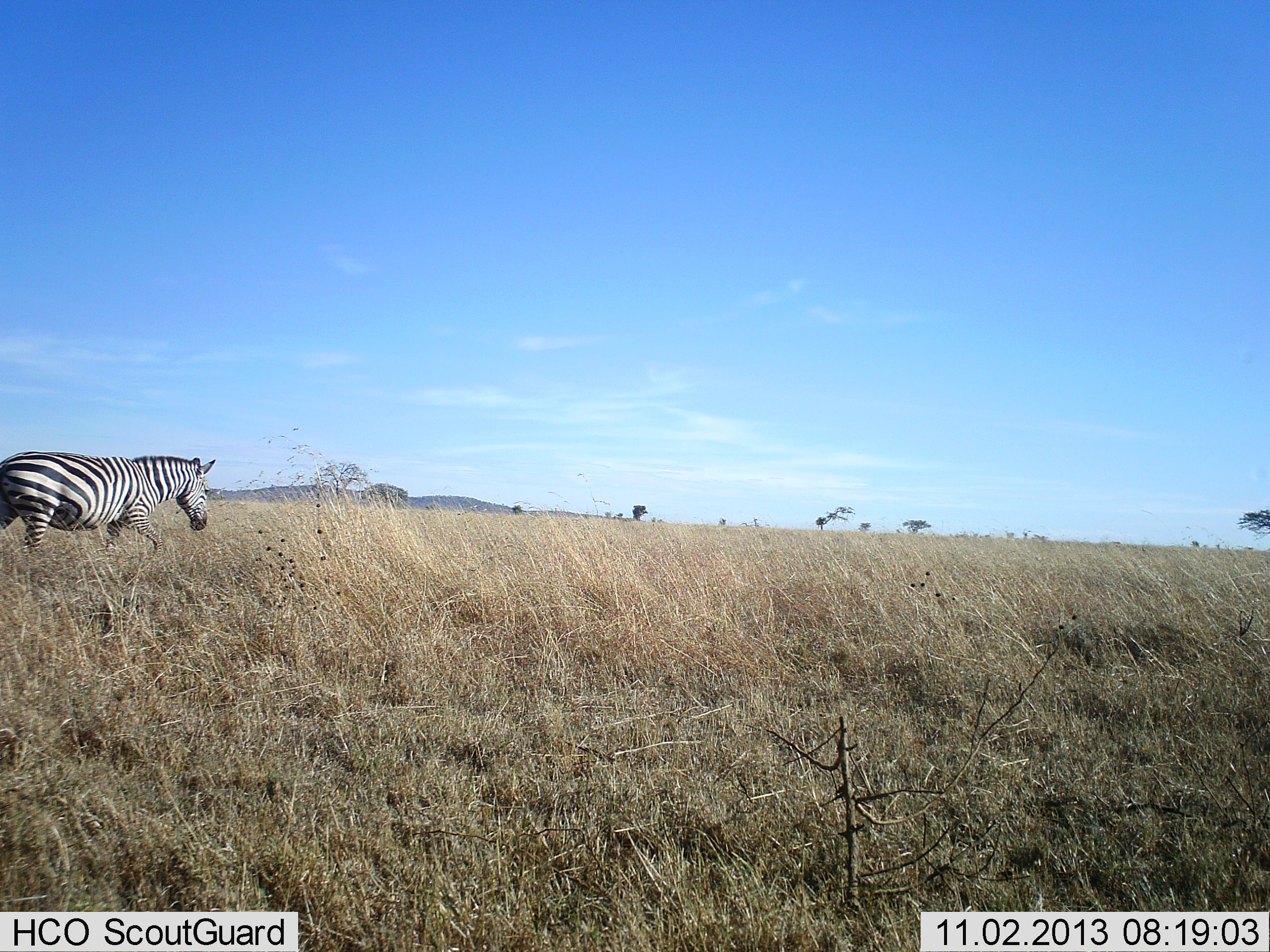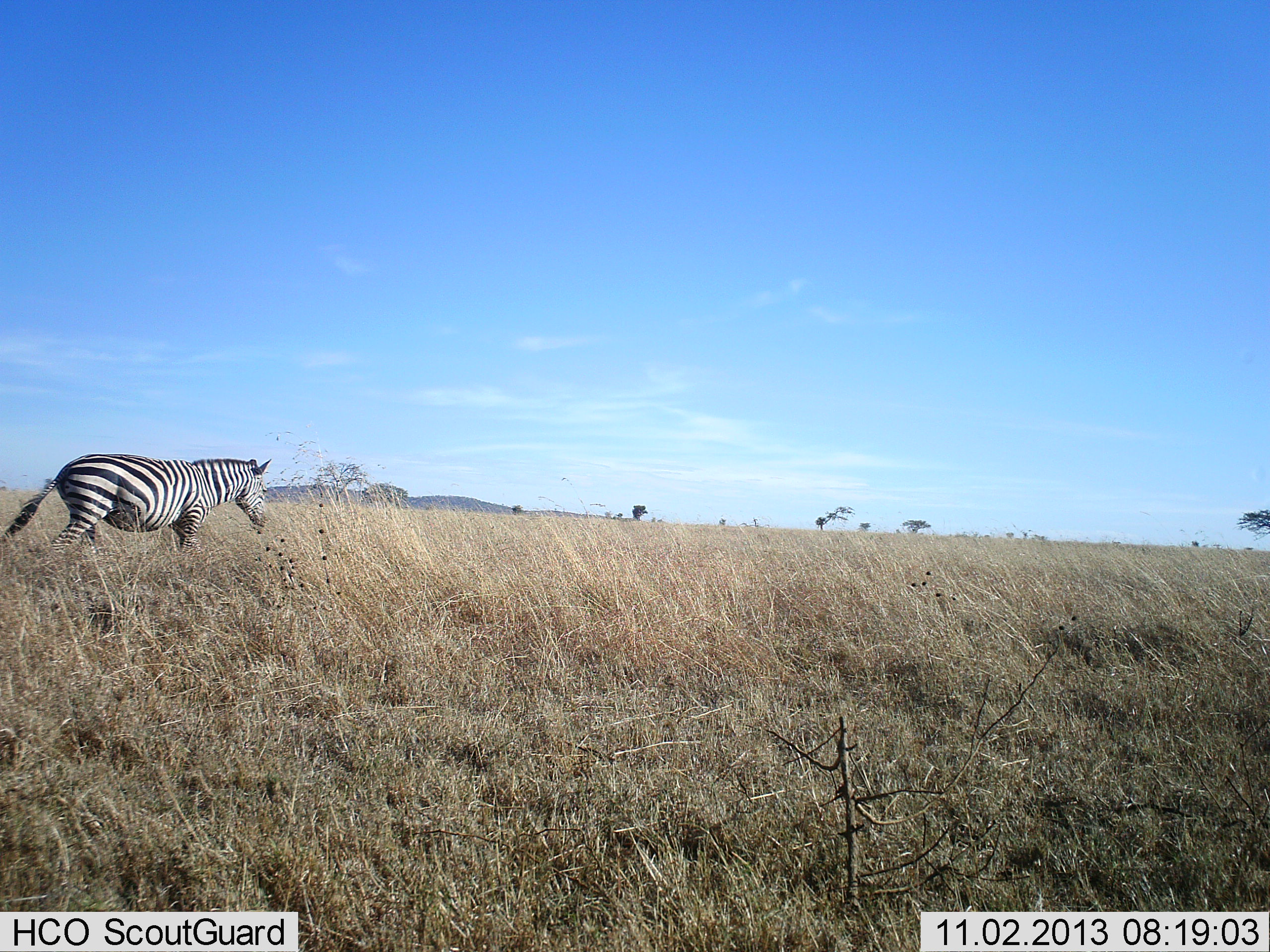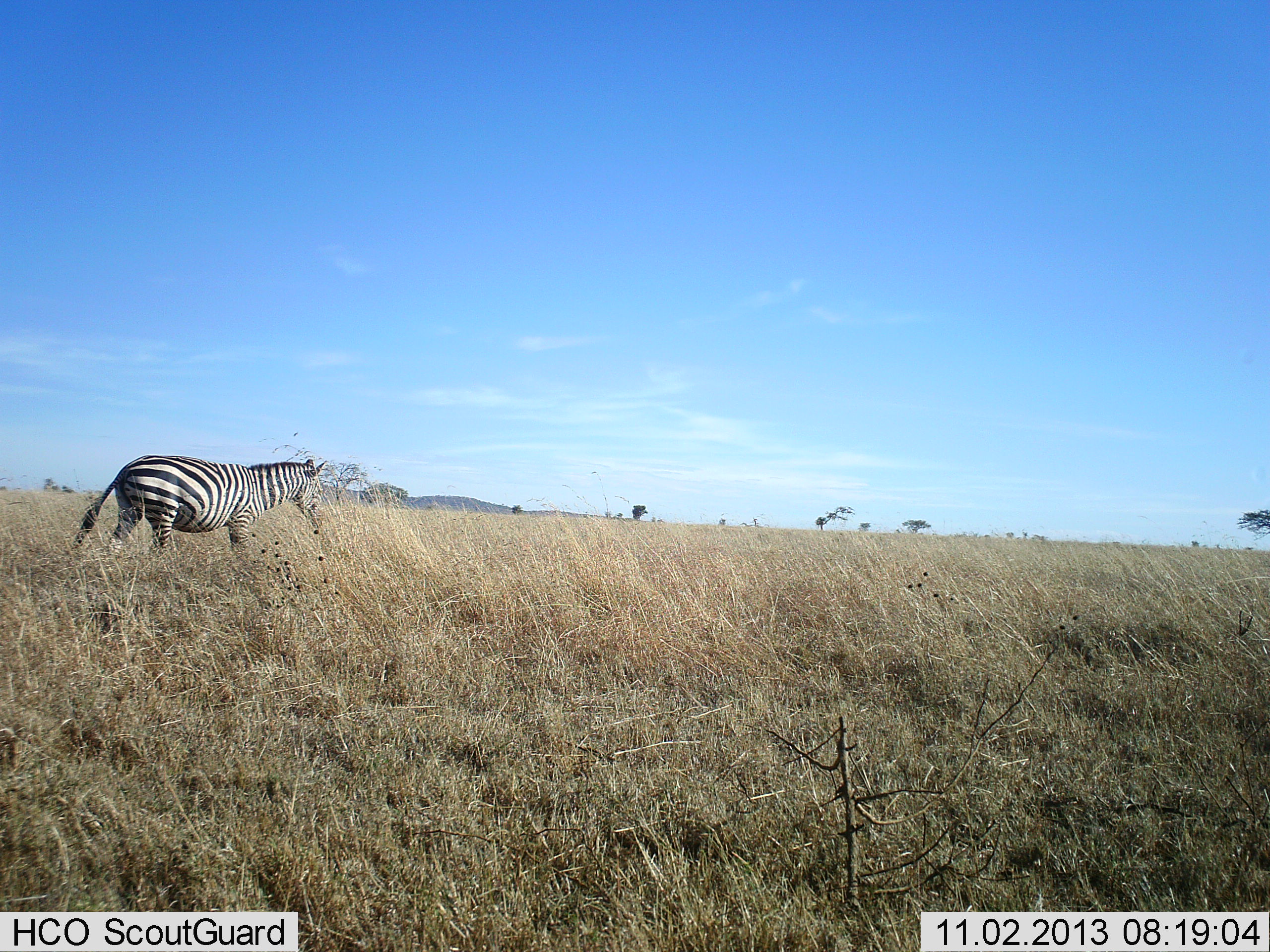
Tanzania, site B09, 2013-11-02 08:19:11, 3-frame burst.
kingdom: Animalia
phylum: Chordata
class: Mammalia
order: Perissodactyla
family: Equidae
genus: Equus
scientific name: Equus quagga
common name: plains zebra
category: zebra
Zebra (plains zebra) (Equus quagga), count 1. Behavior (volunteer vote fractions): standing 0%, resting 0%, moving 100%, interacting 0%. Young present (vote fraction): 0%. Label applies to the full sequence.